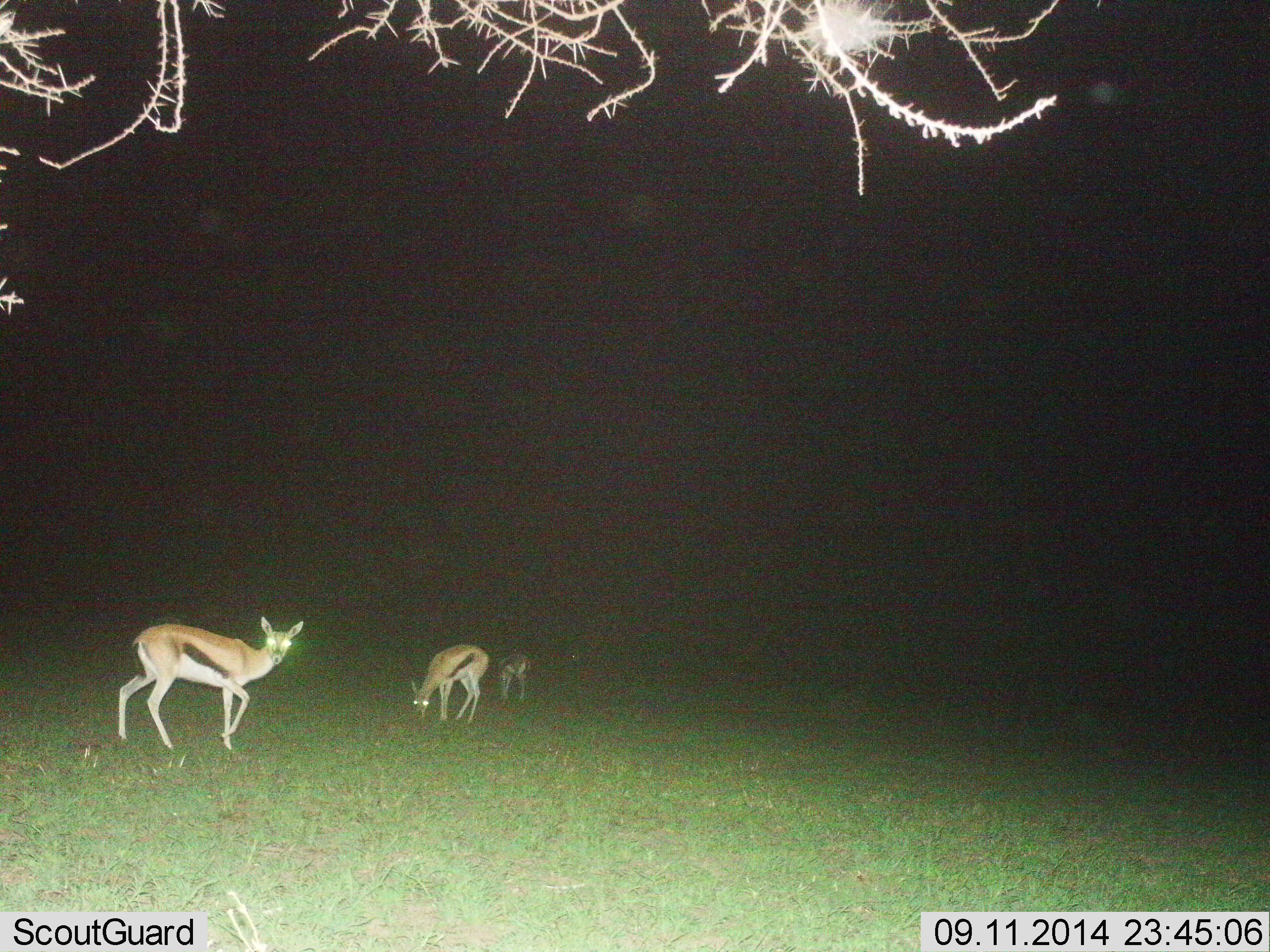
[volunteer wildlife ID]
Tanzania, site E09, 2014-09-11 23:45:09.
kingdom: Animalia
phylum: Chordata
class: Mammalia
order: Artiodactyla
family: Bovidae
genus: Eudorcas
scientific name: Eudorcas thomsonii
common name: thomson's gazelle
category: gazellethomsons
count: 3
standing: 60%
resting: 0%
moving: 30%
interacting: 0%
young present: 20%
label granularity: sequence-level